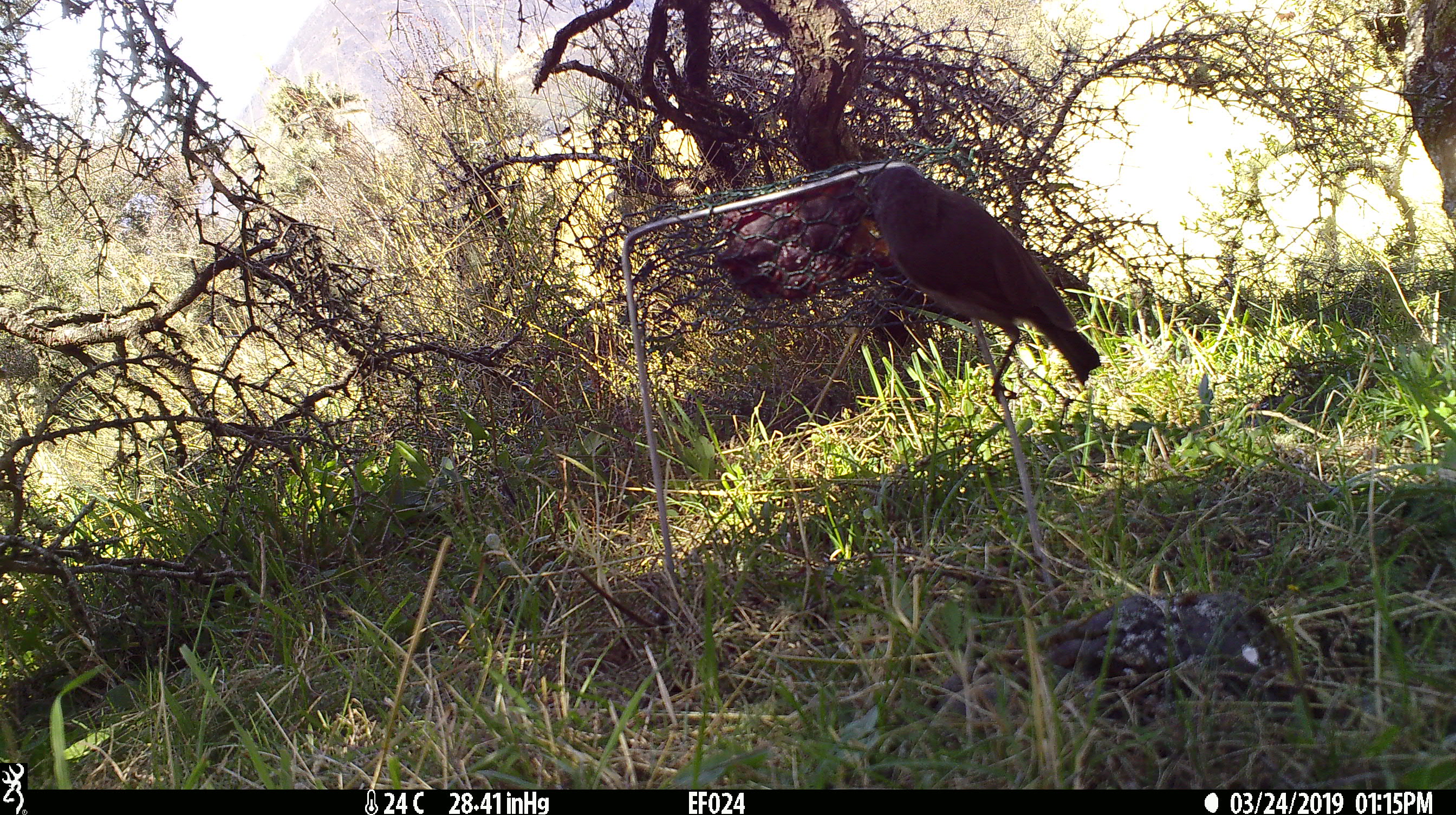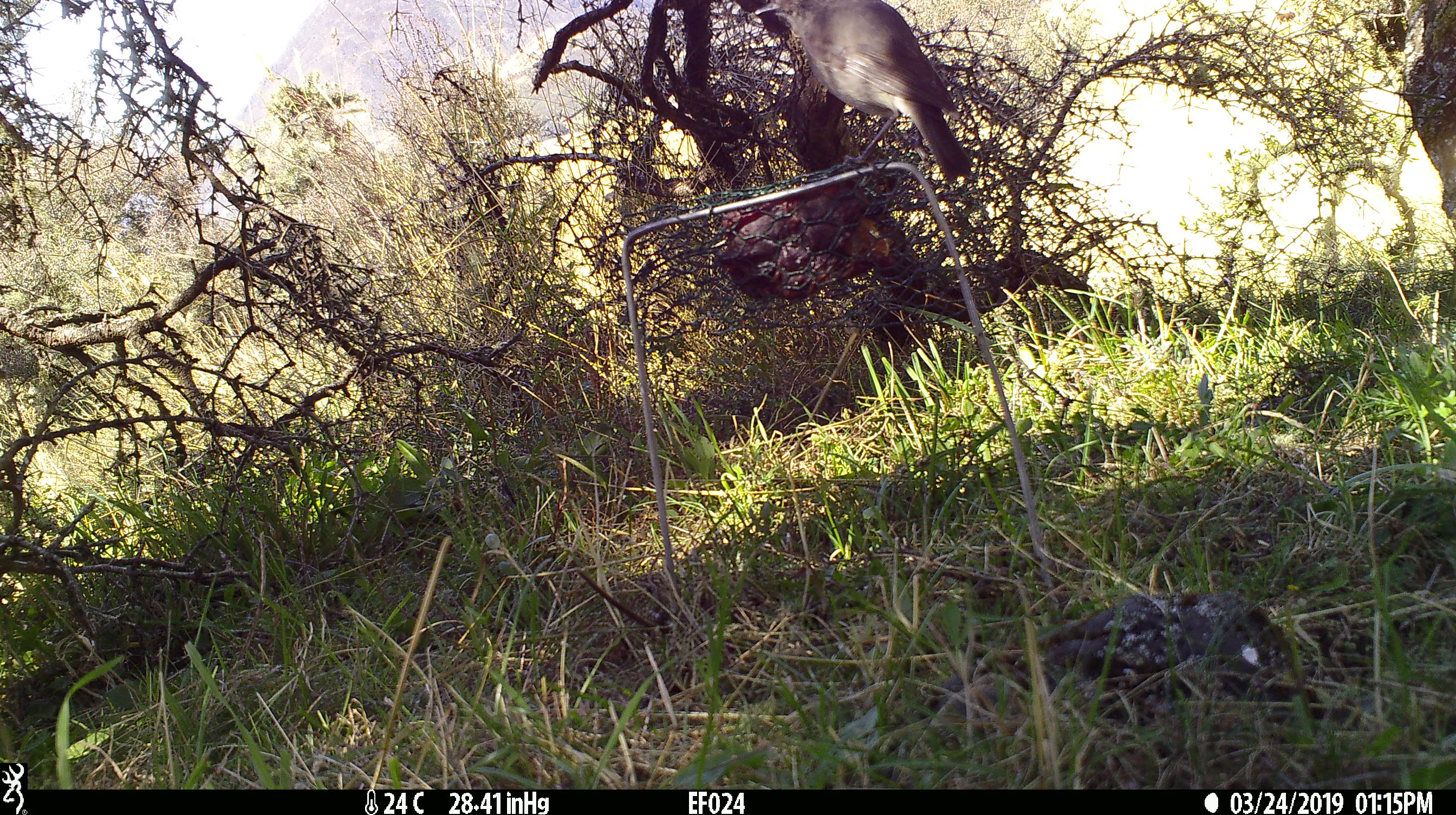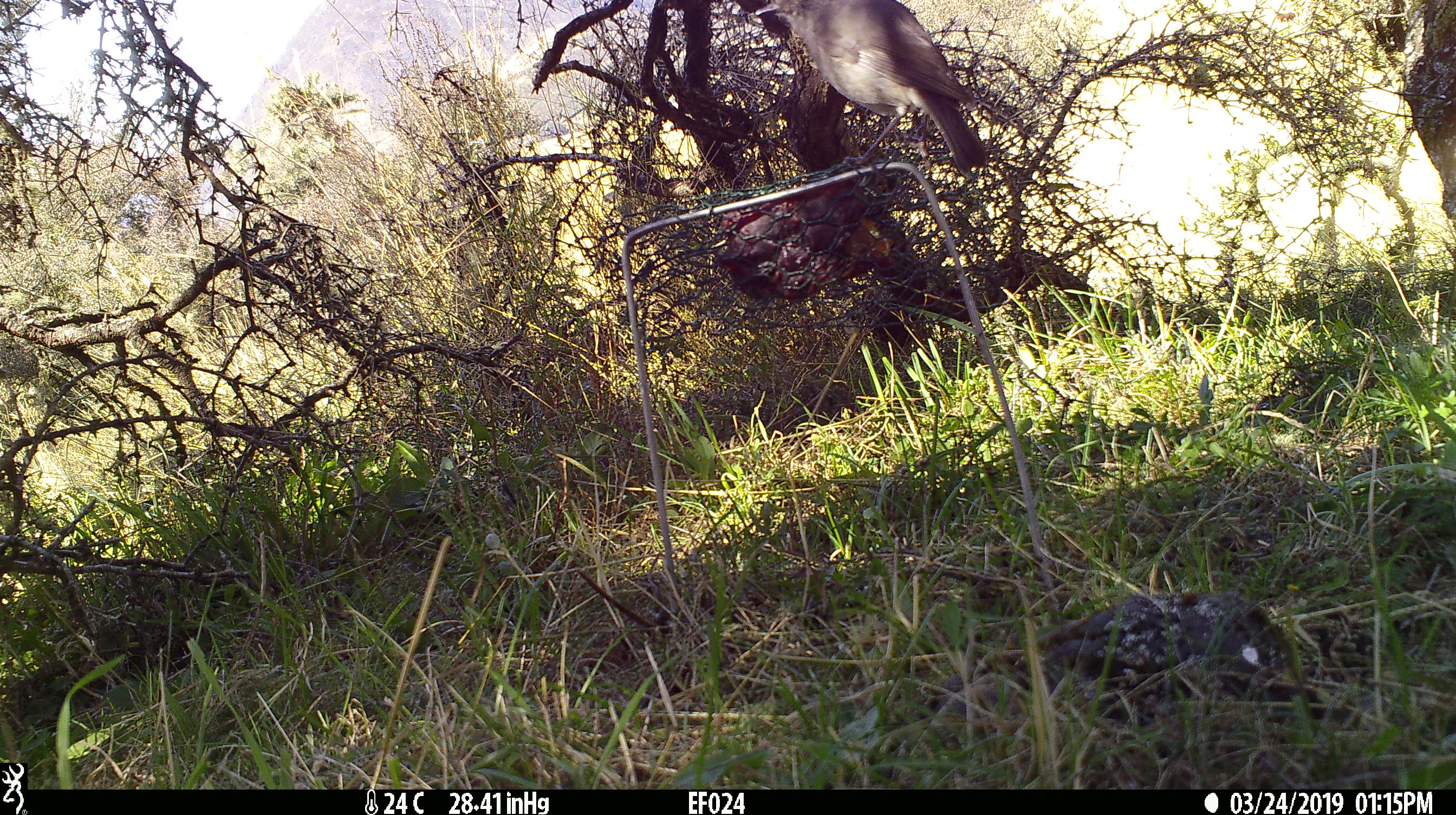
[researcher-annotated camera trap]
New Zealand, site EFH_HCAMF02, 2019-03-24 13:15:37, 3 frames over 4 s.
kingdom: Animalia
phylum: Chordata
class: Aves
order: Passeriformes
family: Petroicidae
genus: Petroica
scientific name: Petroica australis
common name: new zealand robin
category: robin